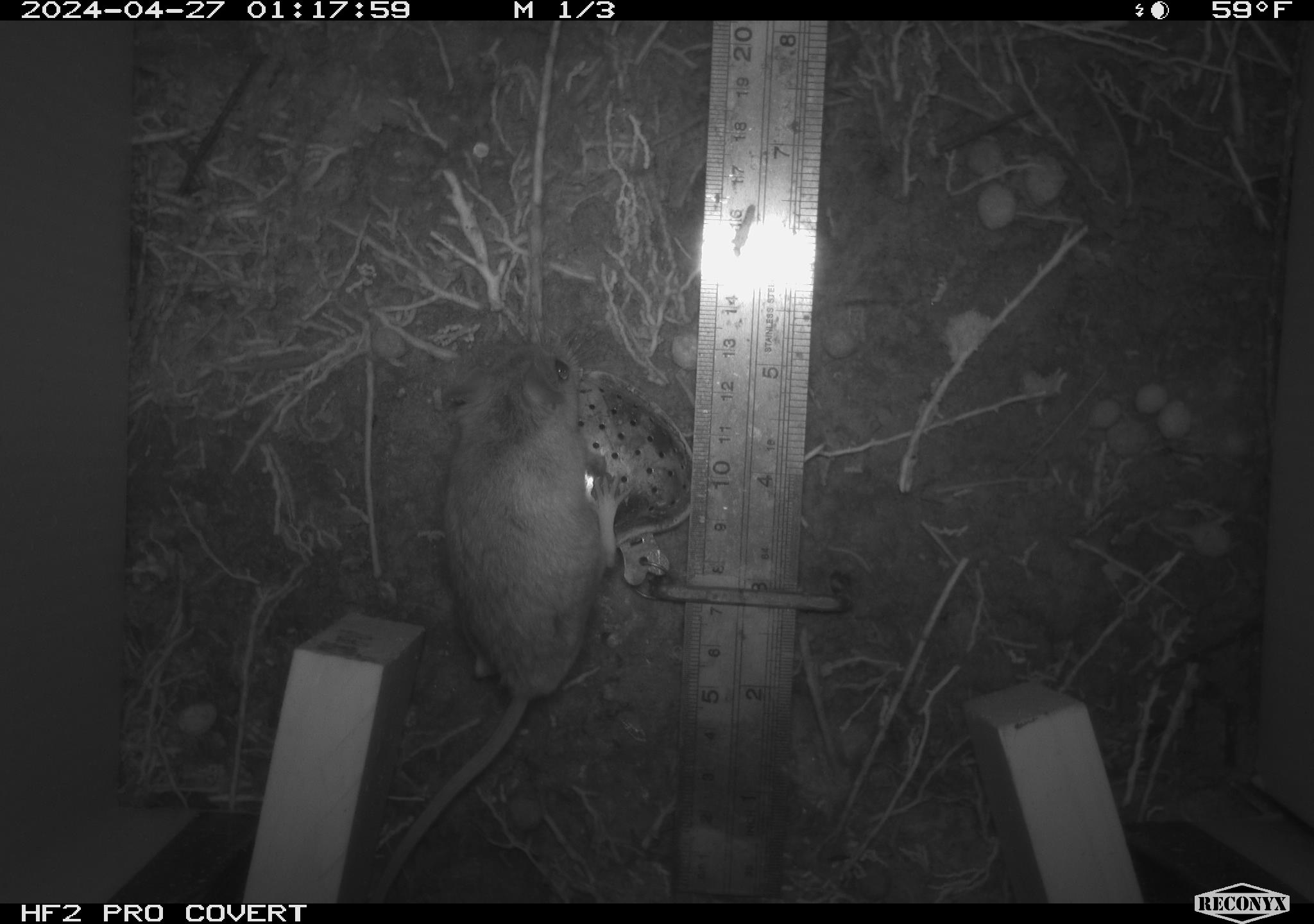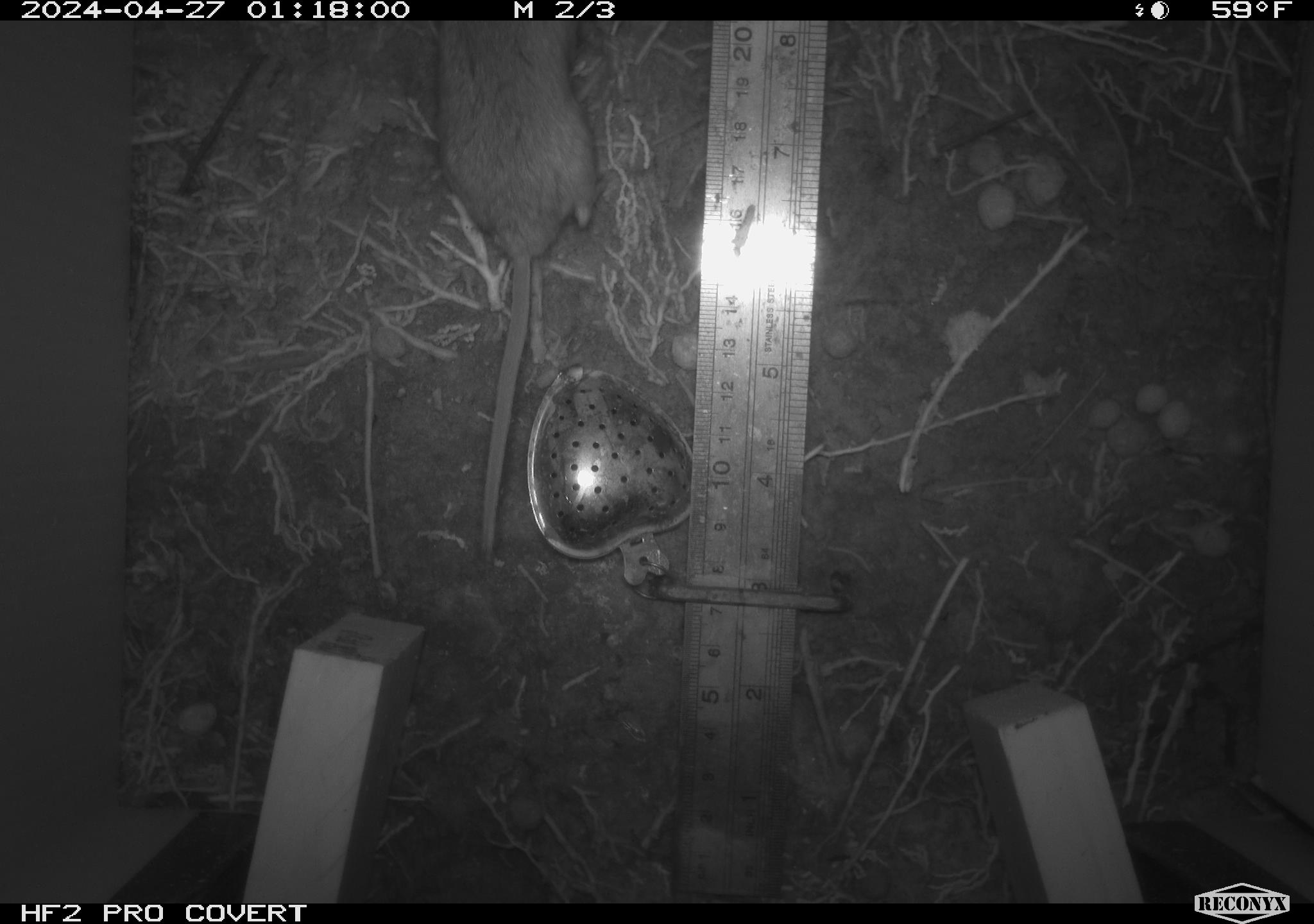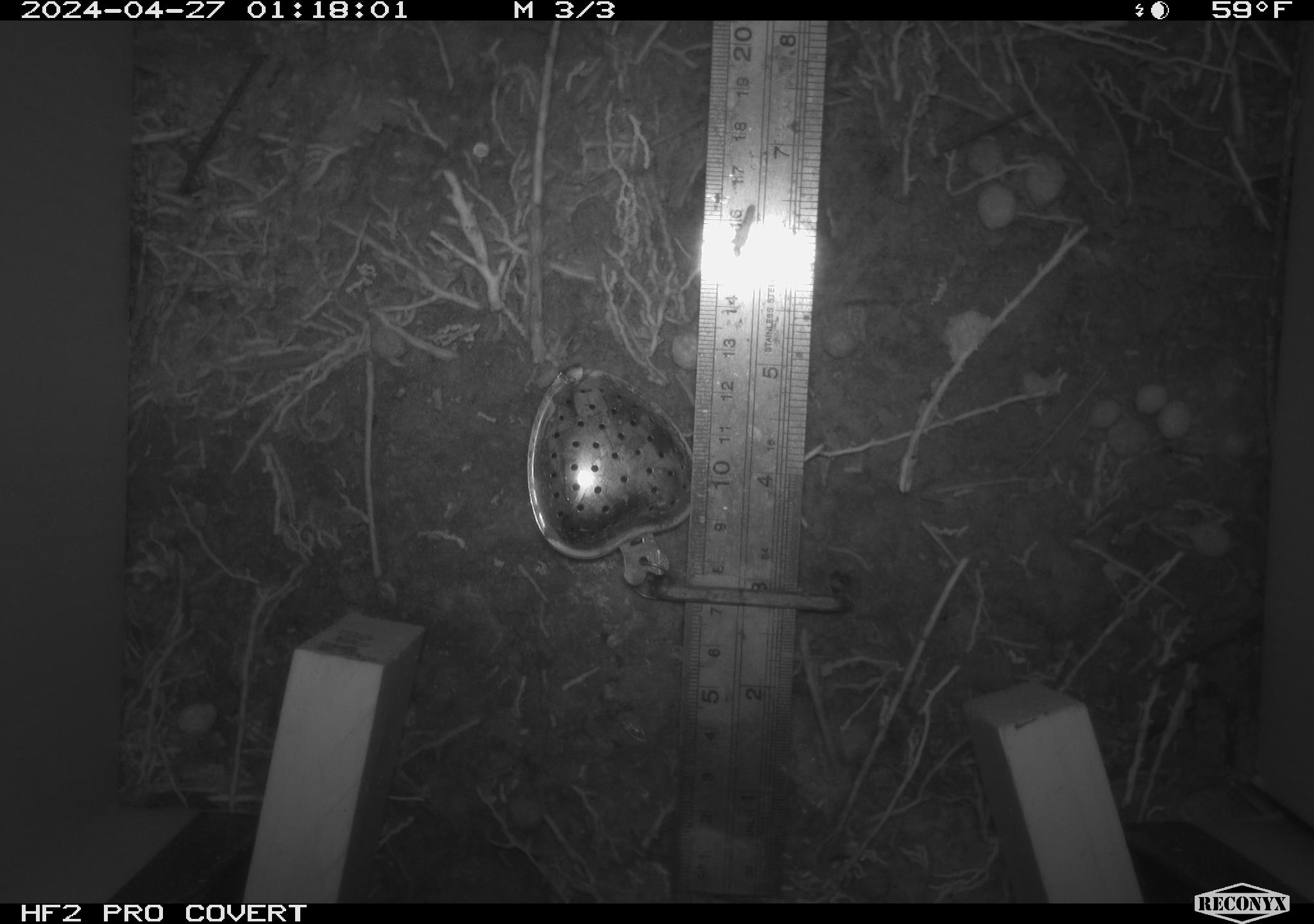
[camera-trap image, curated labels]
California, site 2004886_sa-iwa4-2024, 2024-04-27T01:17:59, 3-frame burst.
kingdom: Animalia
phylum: Chordata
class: Mammalia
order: Rodentia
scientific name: Rodentia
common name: mouse species